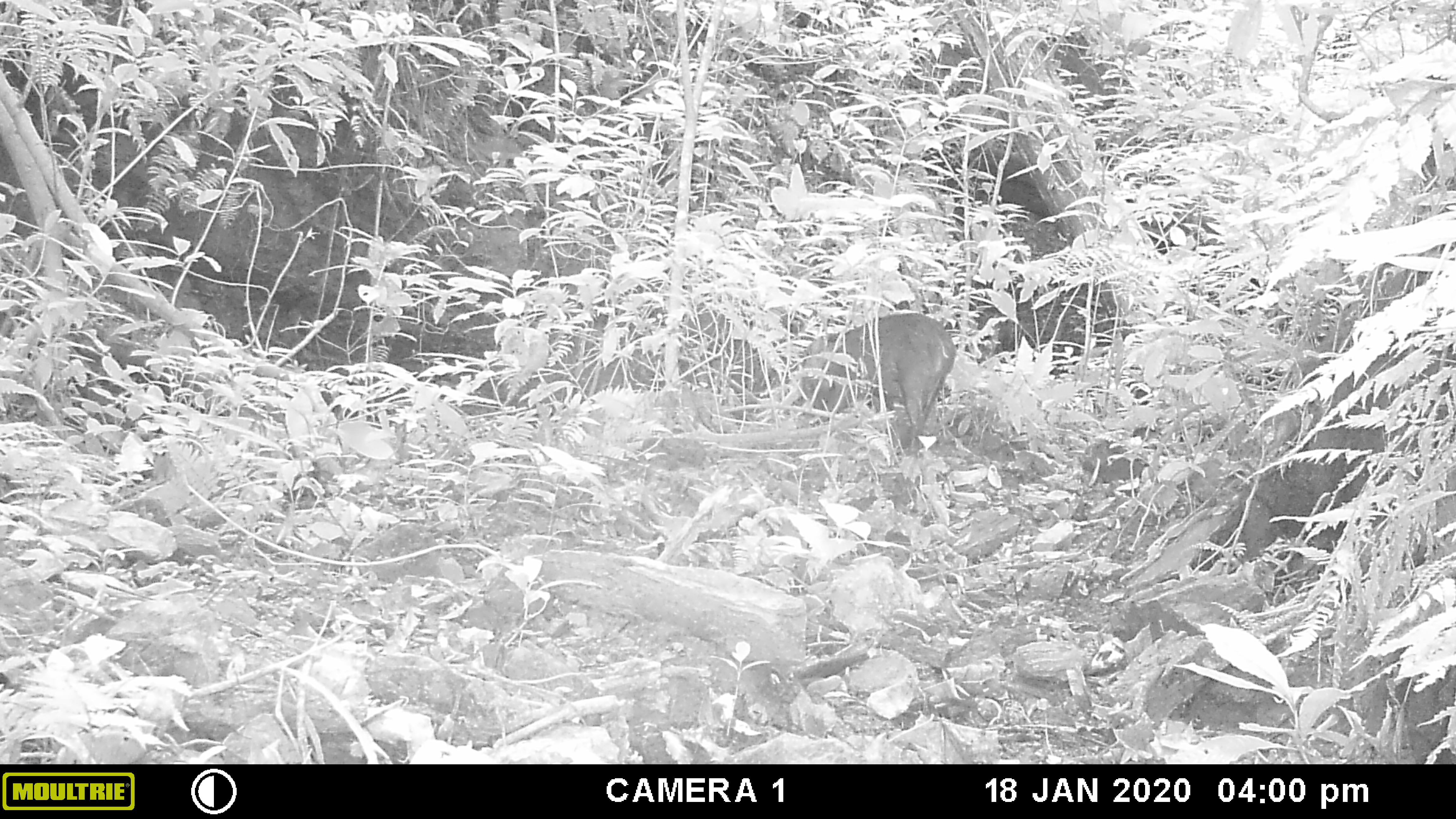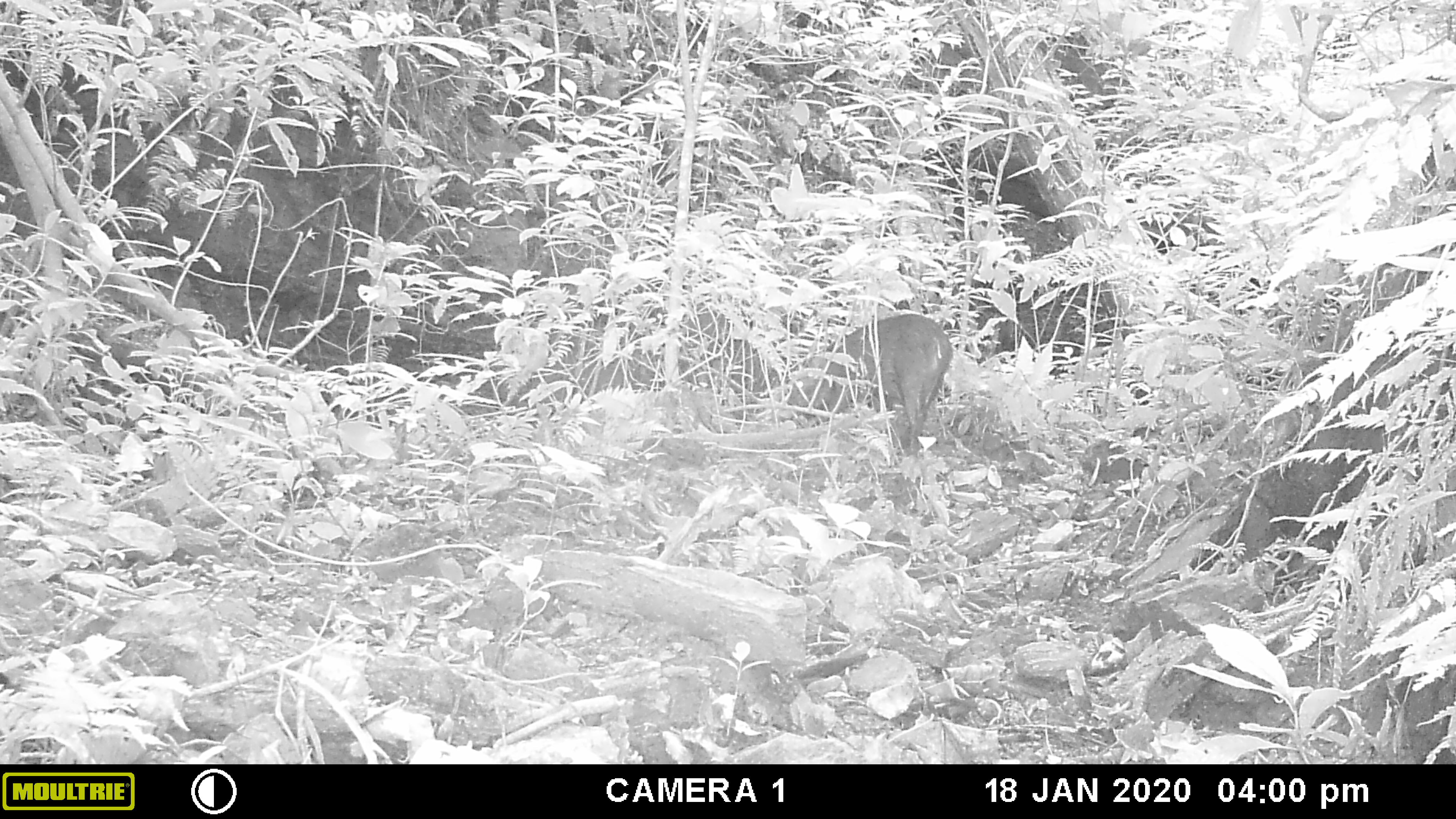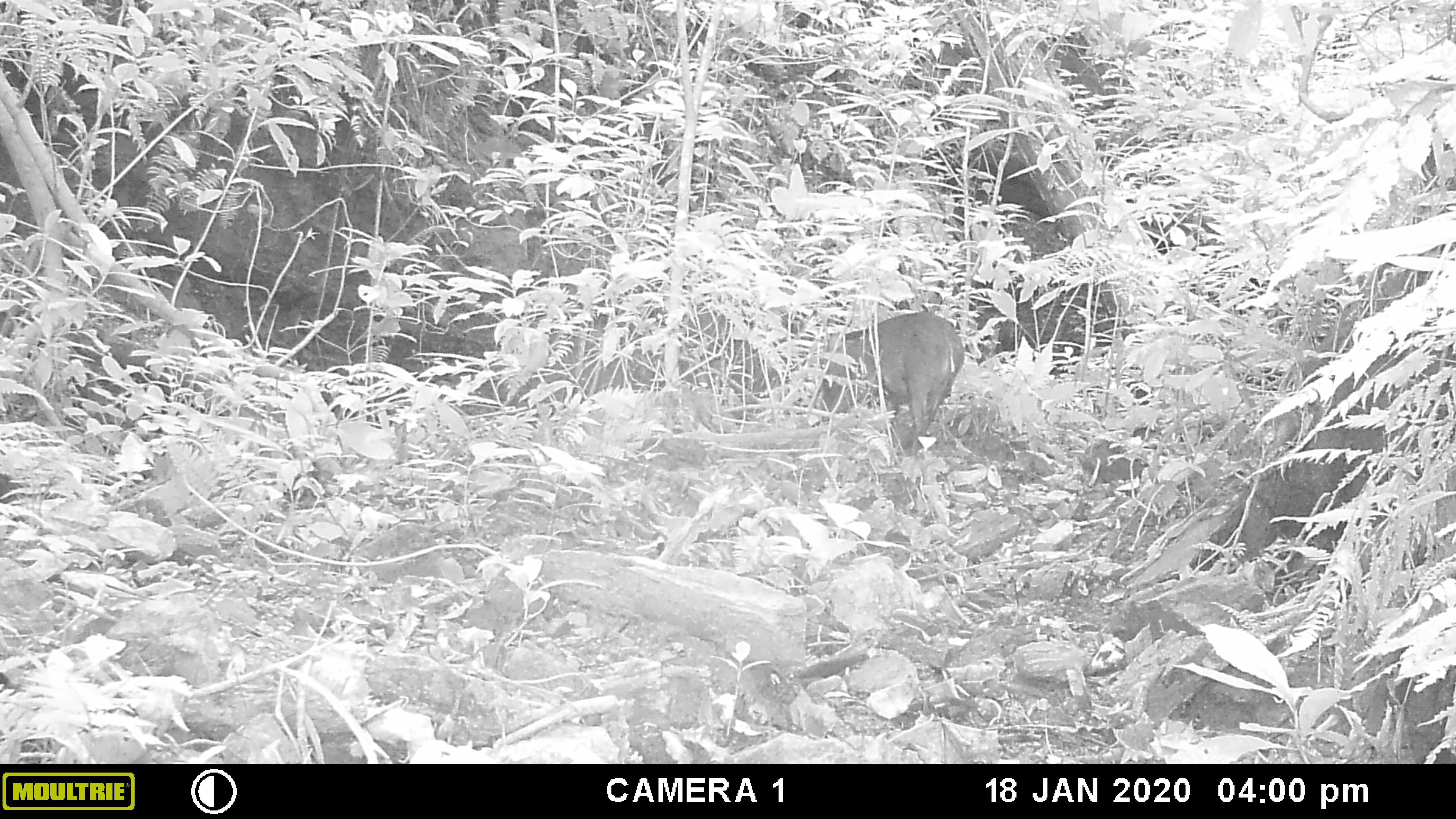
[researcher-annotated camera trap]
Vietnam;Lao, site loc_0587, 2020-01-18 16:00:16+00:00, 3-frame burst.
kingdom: Animalia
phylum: Chordata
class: Mammalia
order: Artiodactyla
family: Suidae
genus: Sus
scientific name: Sus scrofa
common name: eurasian wild pig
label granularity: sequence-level